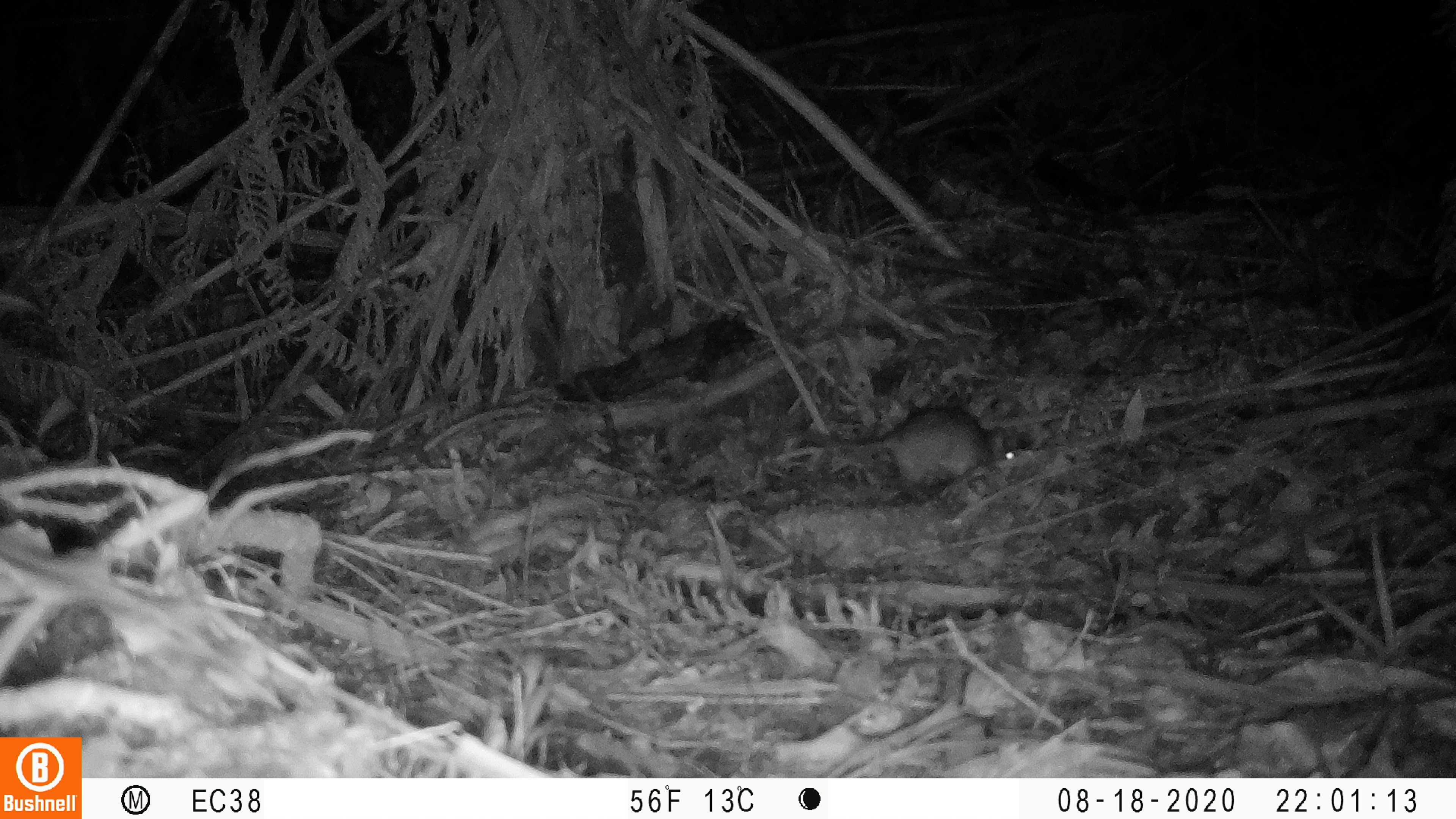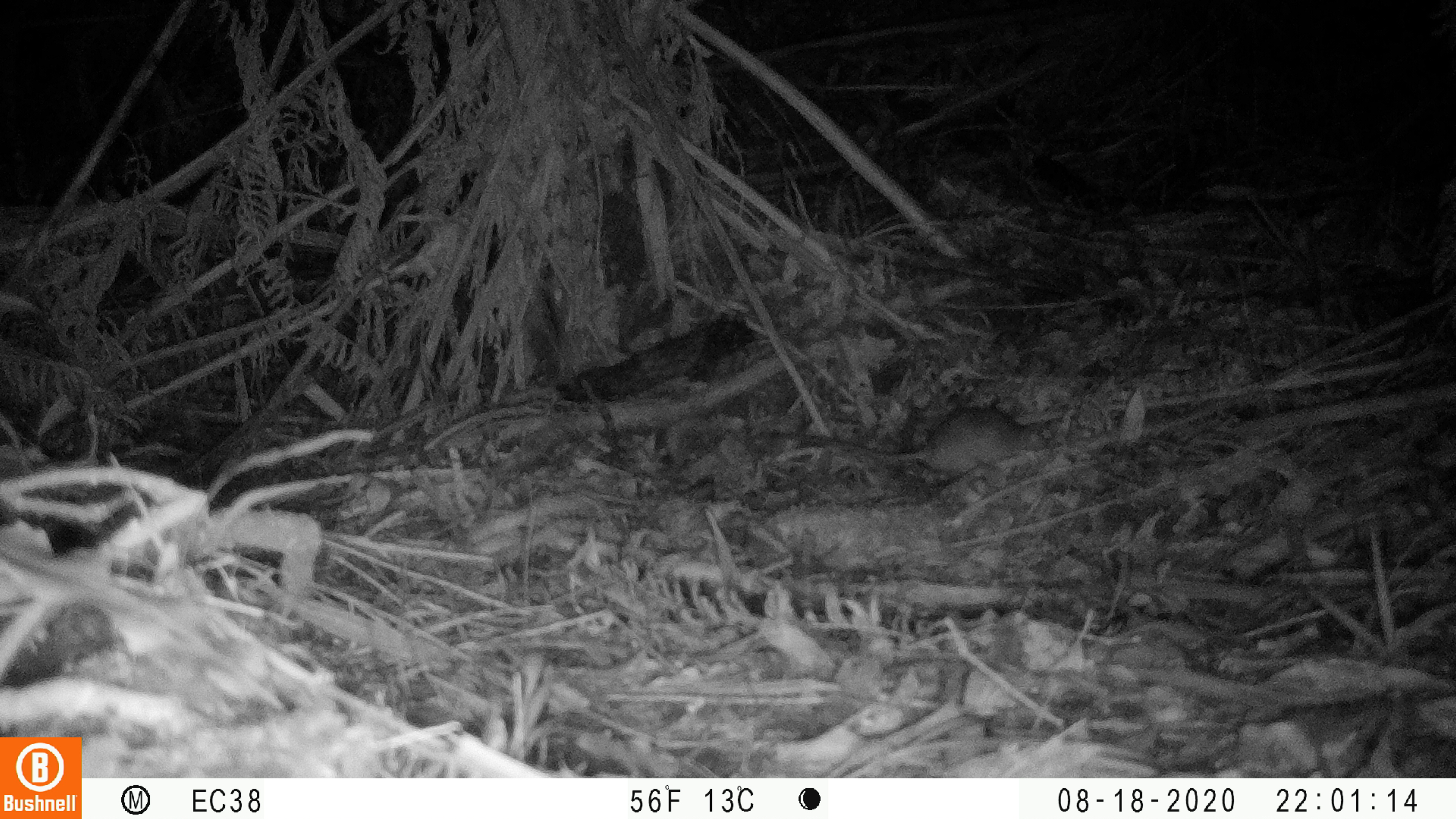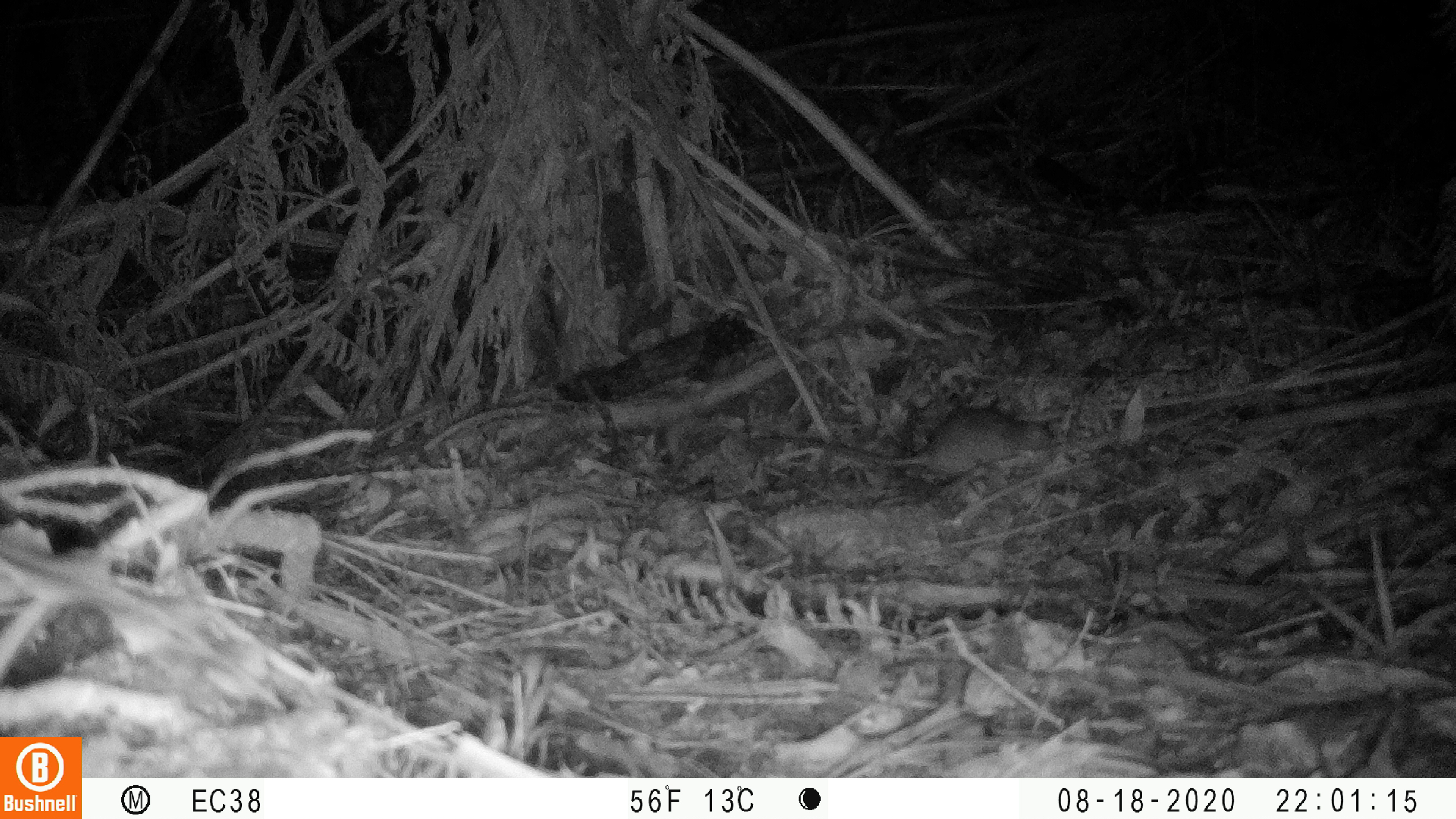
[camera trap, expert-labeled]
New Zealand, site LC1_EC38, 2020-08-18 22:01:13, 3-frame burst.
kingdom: Animalia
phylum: Chordata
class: Mammalia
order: Rodentia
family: Muridae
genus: Rattus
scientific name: Rattus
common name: rat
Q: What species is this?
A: Rat (Rattus).